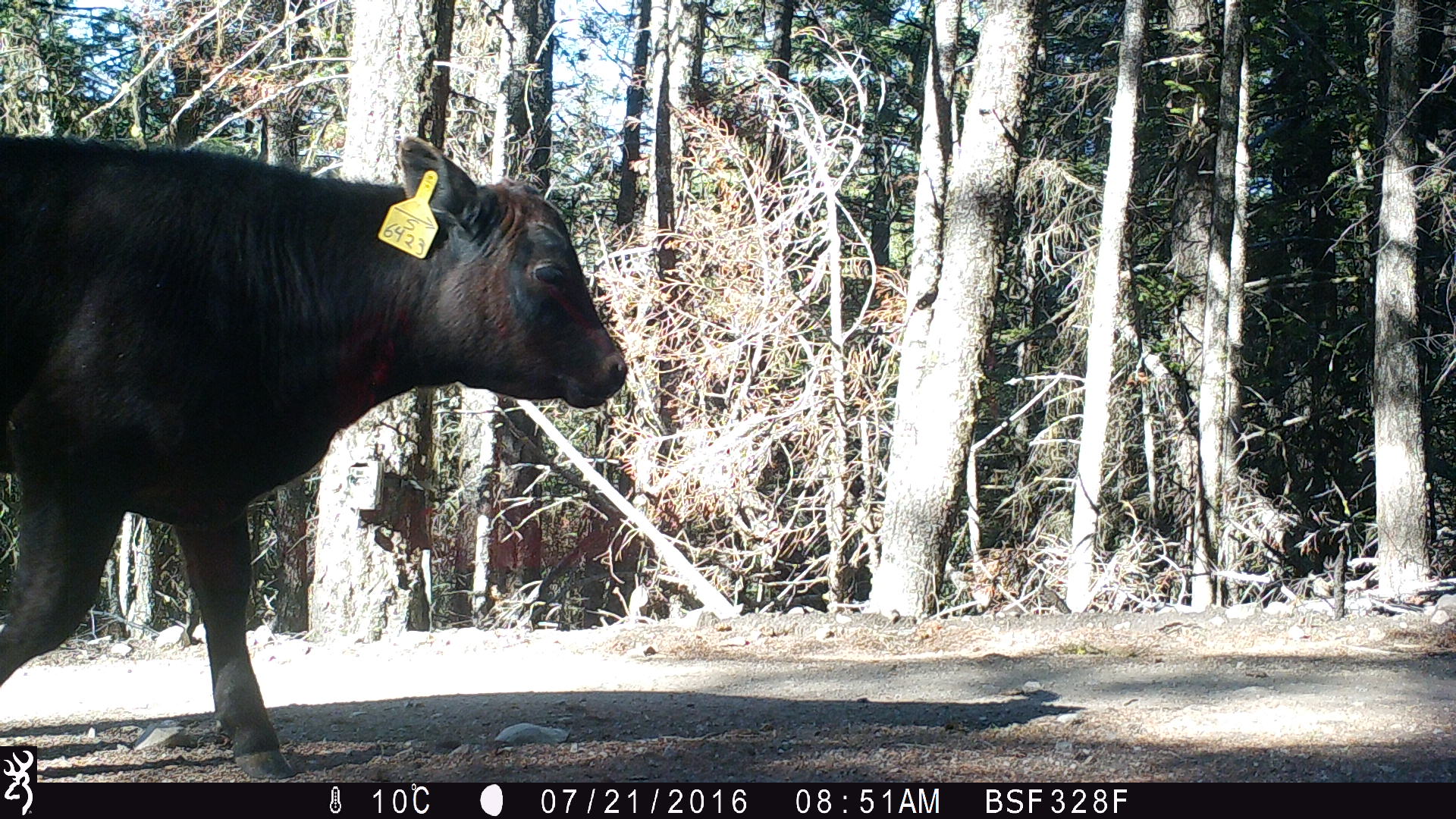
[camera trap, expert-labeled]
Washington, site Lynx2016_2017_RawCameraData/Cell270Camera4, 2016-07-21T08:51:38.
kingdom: Animalia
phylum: Chordata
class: Mammalia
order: Artiodactyla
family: Bovidae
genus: Bos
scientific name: Bos taurus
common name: domestic cattle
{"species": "domestic cattle (Bos taurus)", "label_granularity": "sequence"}